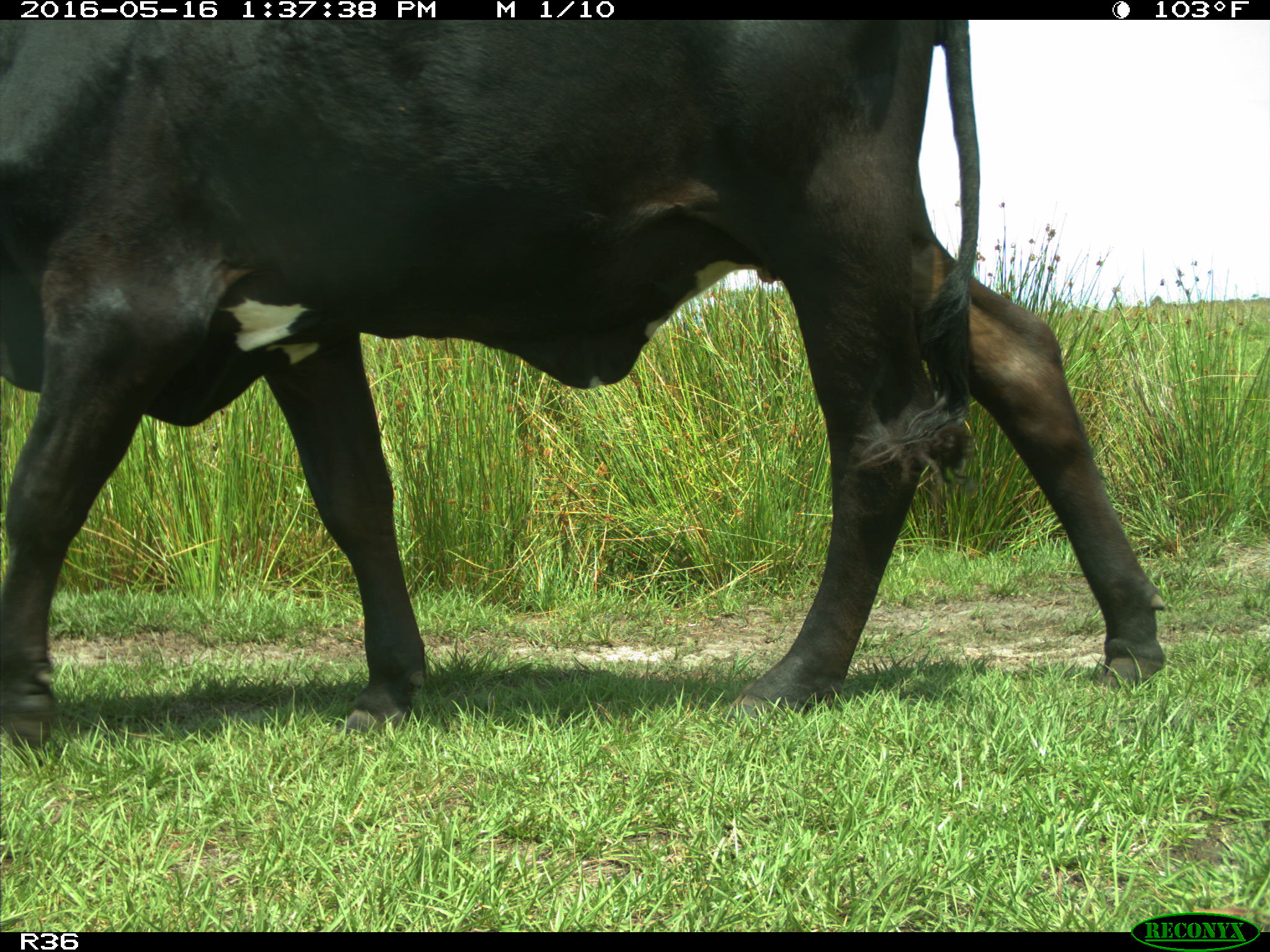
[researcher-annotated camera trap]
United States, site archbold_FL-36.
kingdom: Animalia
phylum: Chordata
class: Mammalia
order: Artiodactyla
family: Bovidae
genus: Bos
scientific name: Bos taurus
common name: domestic cow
Bos taurus (domestic cow).